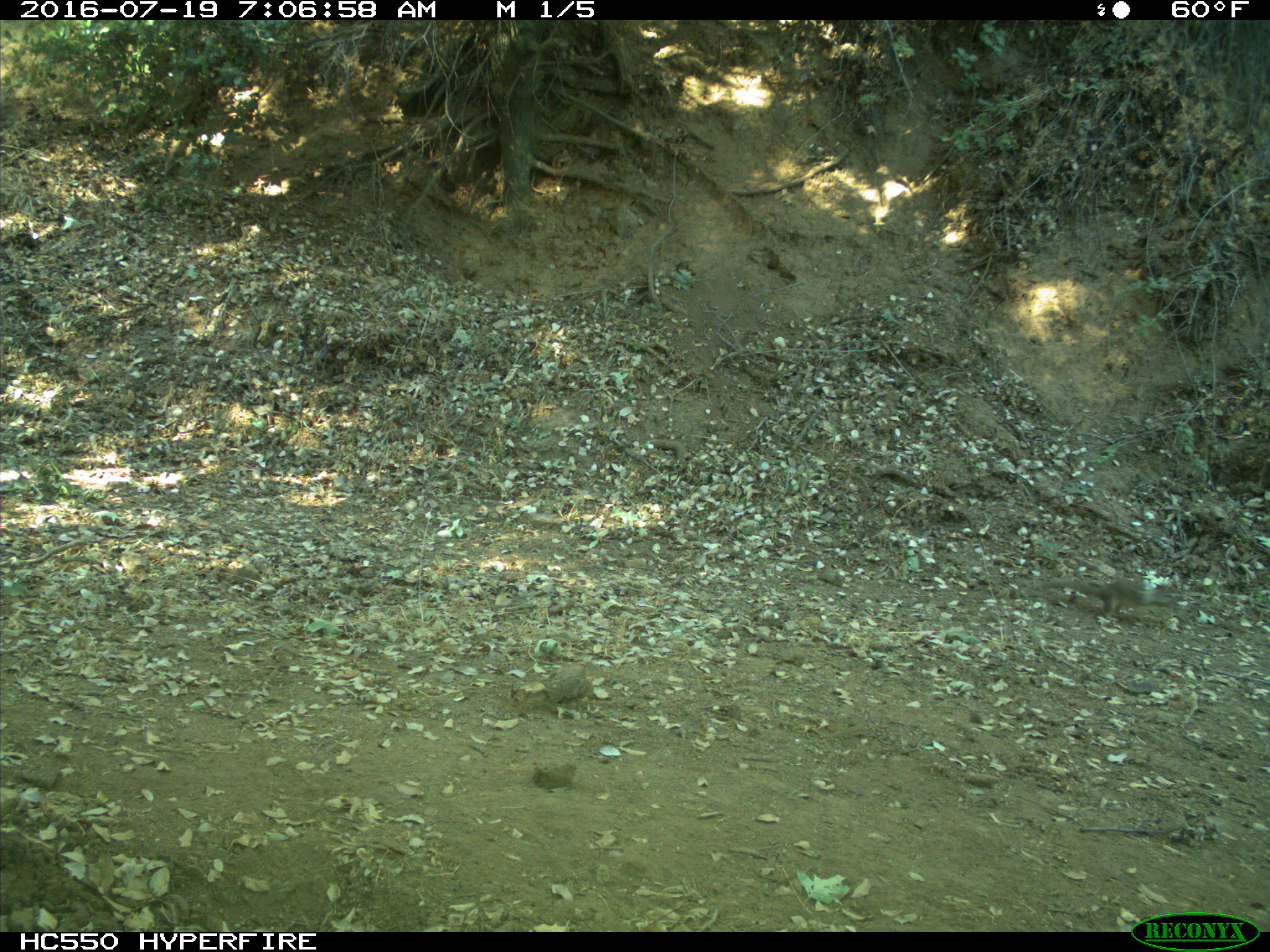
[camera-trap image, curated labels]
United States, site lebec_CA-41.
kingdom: Animalia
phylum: Chordata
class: Mammalia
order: Rodentia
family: Sciuridae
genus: Otospermophilus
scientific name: Otospermophilus beecheyi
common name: california ground squirrel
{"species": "Otospermophilus beecheyi (california ground squirrel)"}